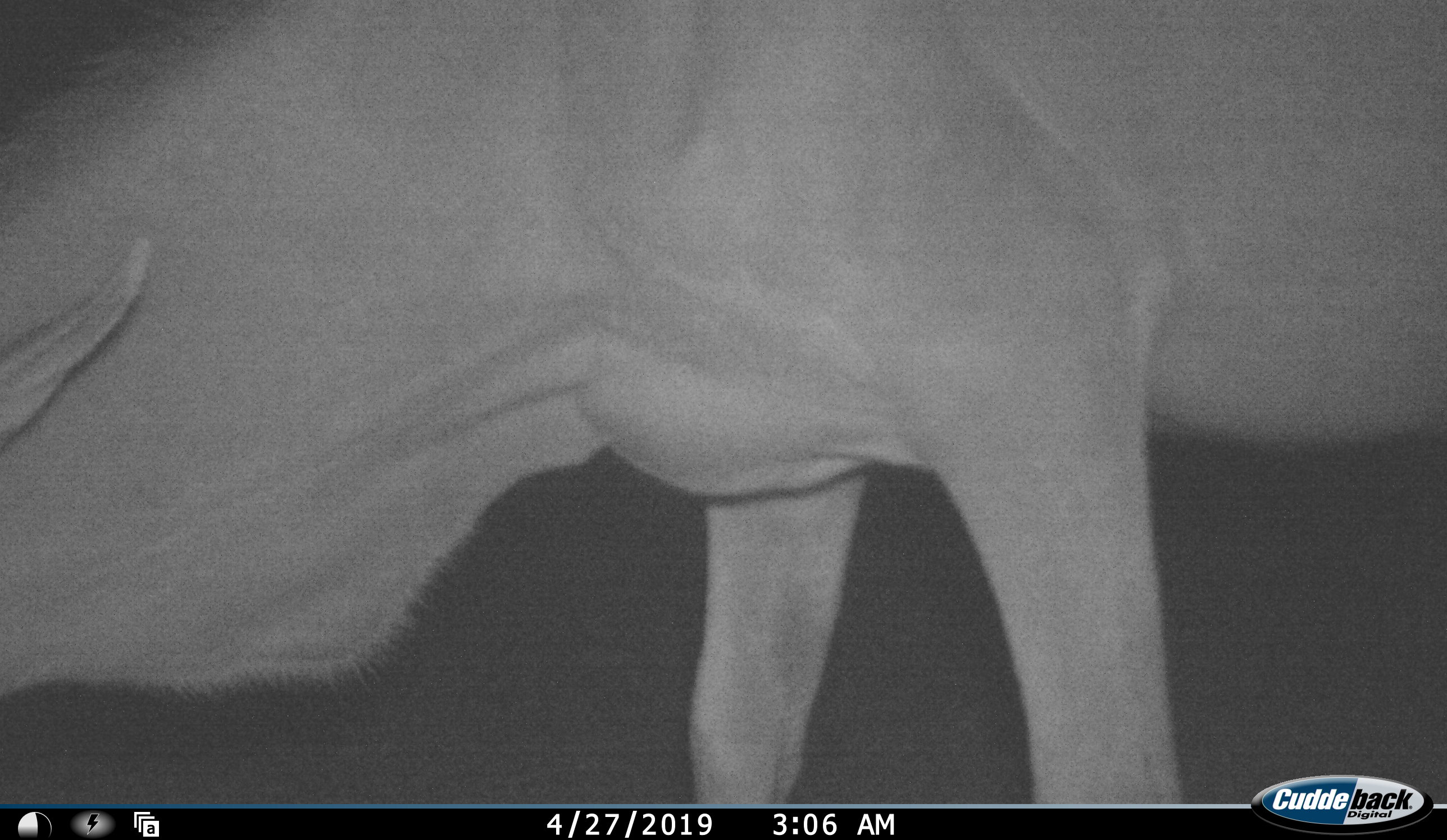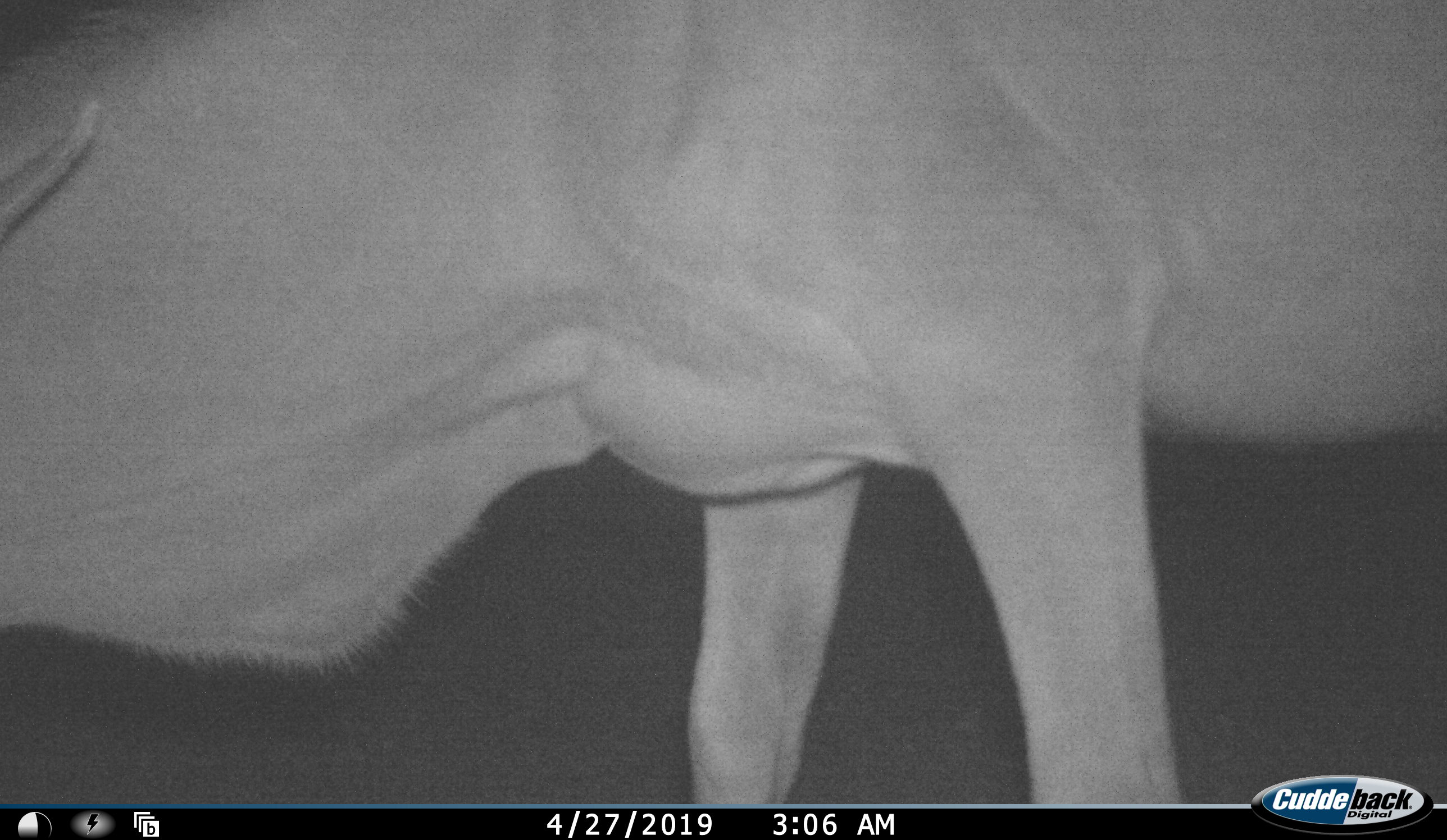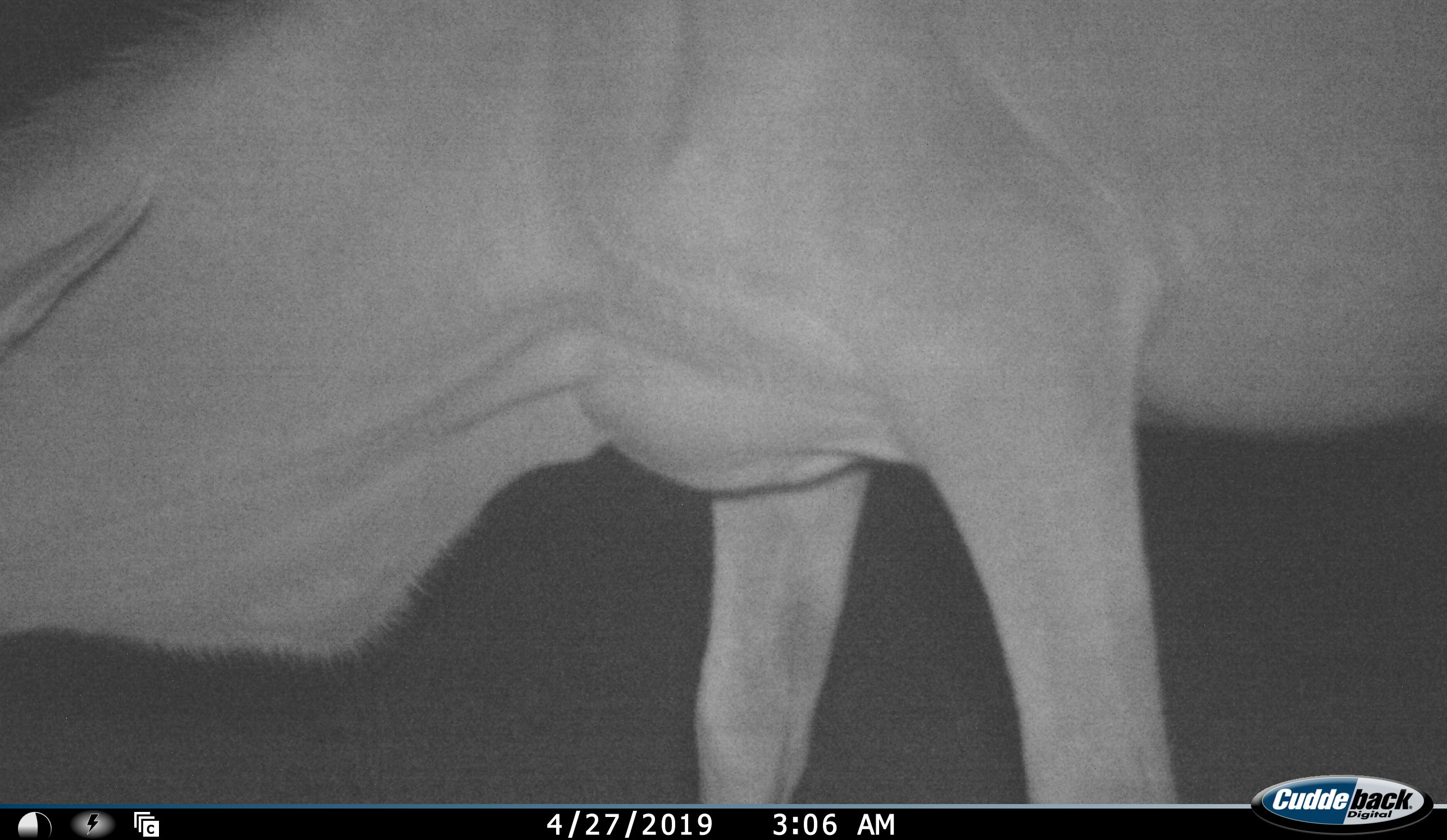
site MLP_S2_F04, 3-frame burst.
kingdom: Animalia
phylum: Chordata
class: Mammalia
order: Artiodactyla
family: Bovidae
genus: Tragelaphus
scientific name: Tragelaphus oryx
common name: eland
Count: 1.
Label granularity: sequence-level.